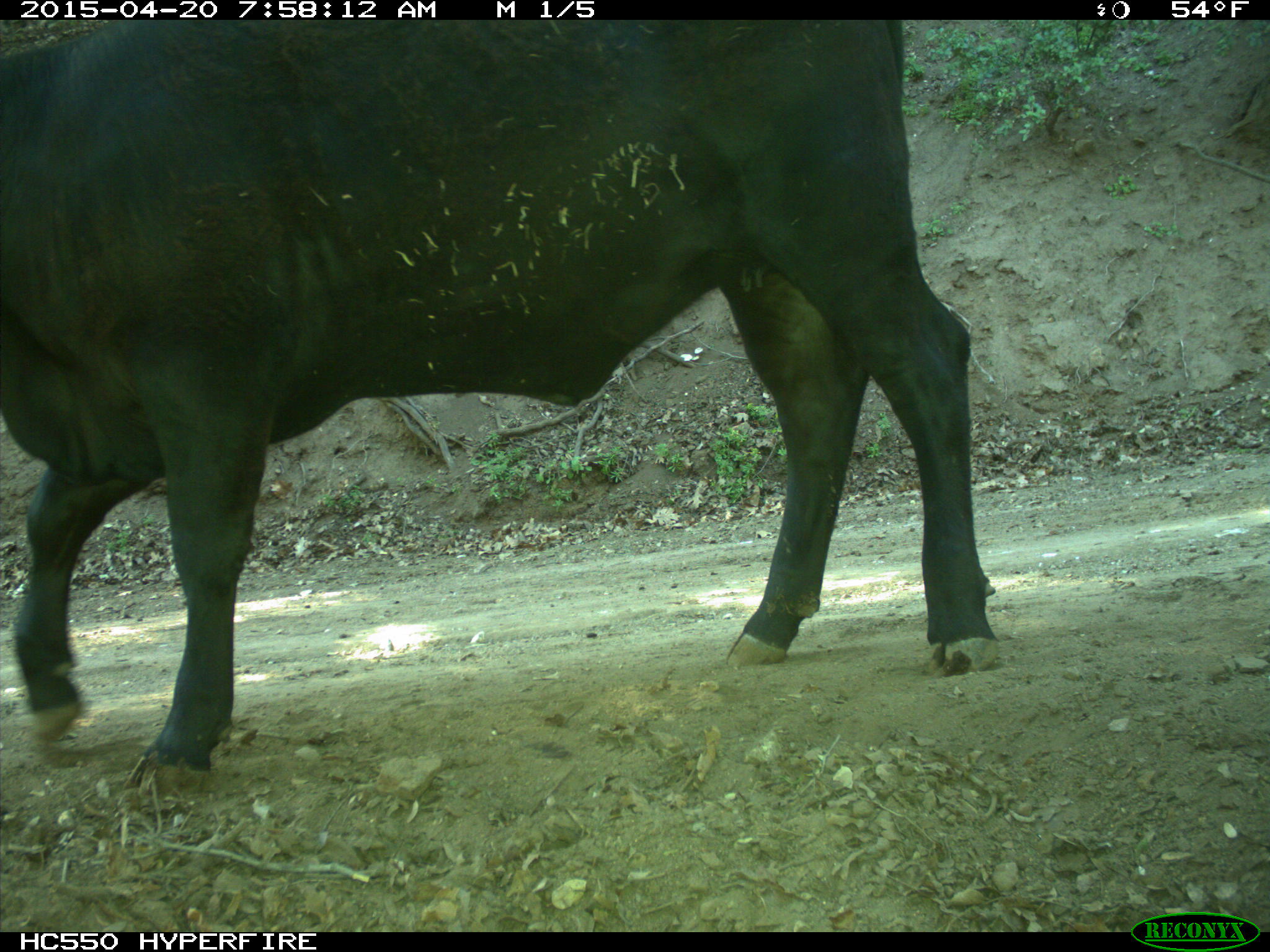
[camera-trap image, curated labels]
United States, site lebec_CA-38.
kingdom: Animalia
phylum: Chordata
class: Mammalia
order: Artiodactyla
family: Bovidae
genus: Bos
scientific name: Bos taurus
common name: domestic cow